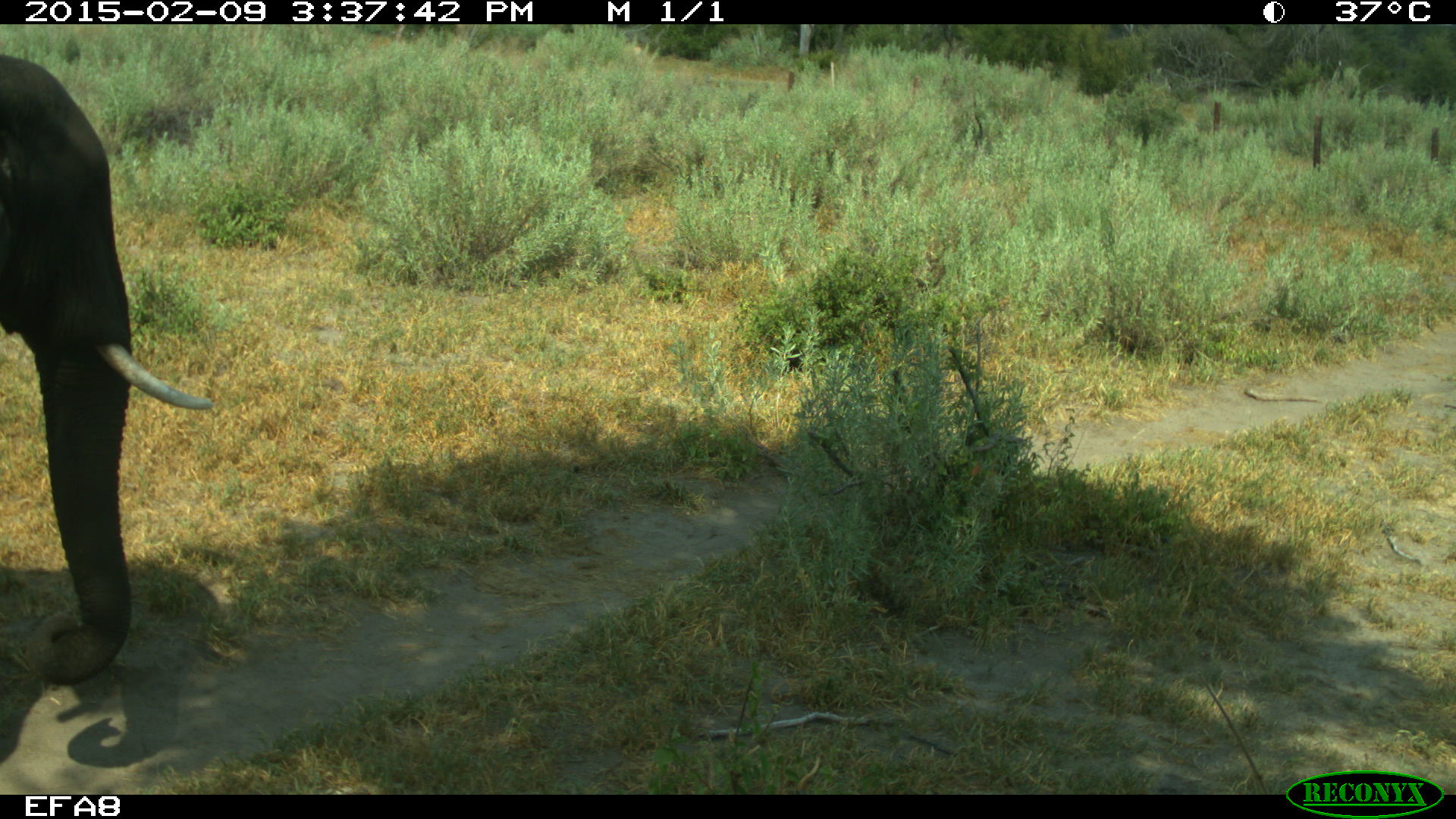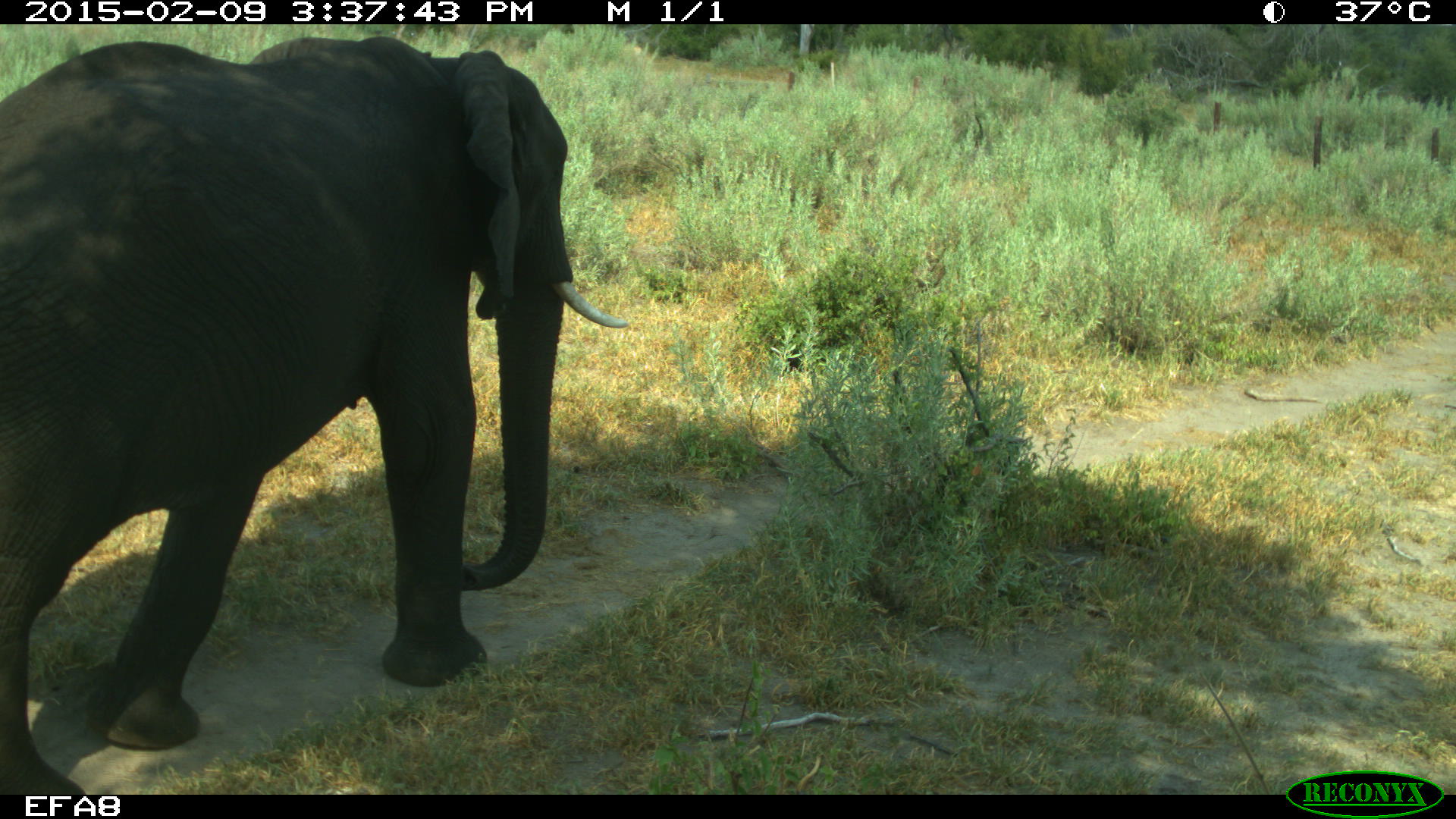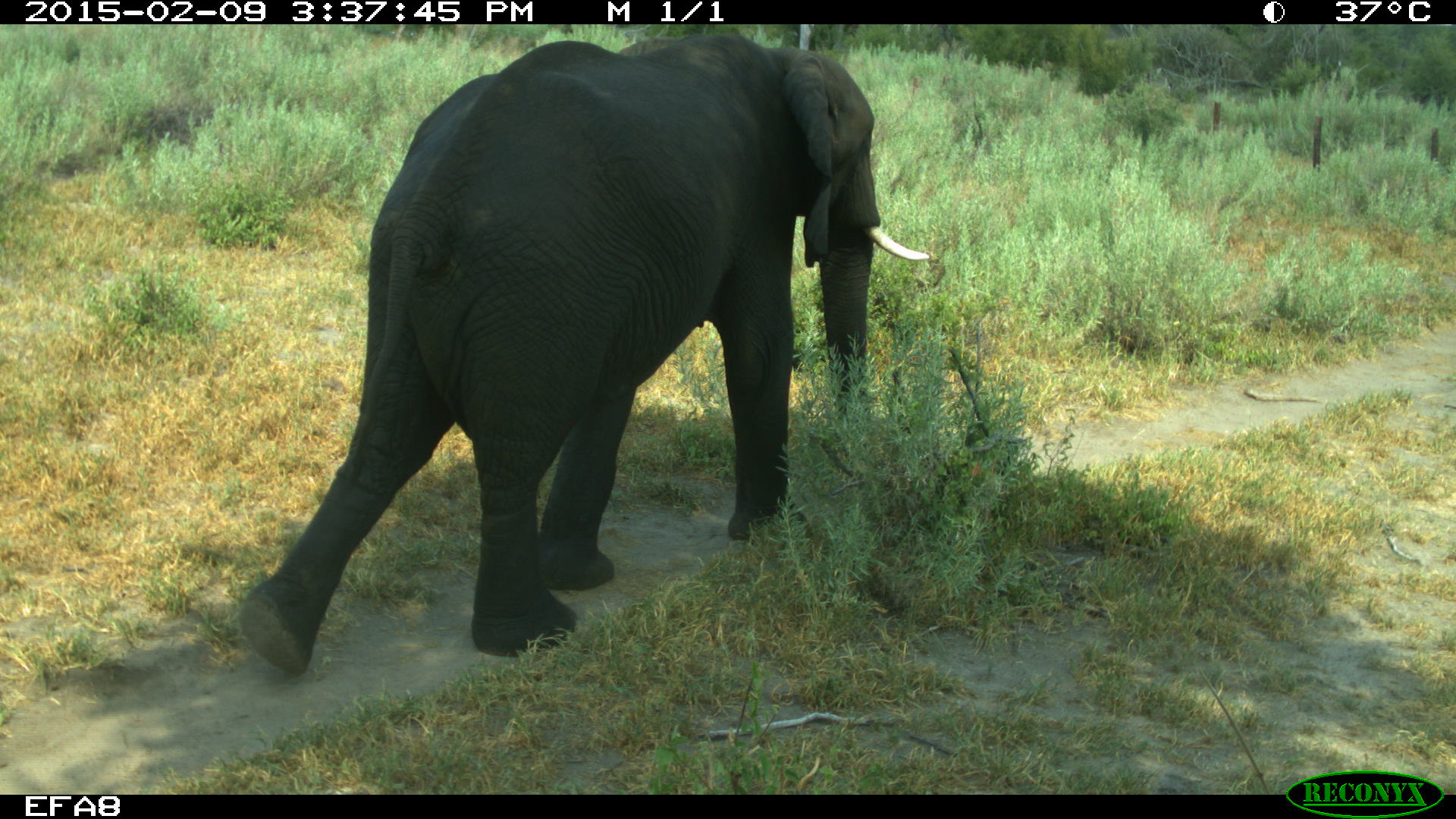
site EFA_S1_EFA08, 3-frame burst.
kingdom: Animalia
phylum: Chordata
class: Mammalia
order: Proboscidea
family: Elephantidae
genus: Loxodonta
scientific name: Loxodonta africana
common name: african bush elephant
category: elephant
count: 1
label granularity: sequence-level